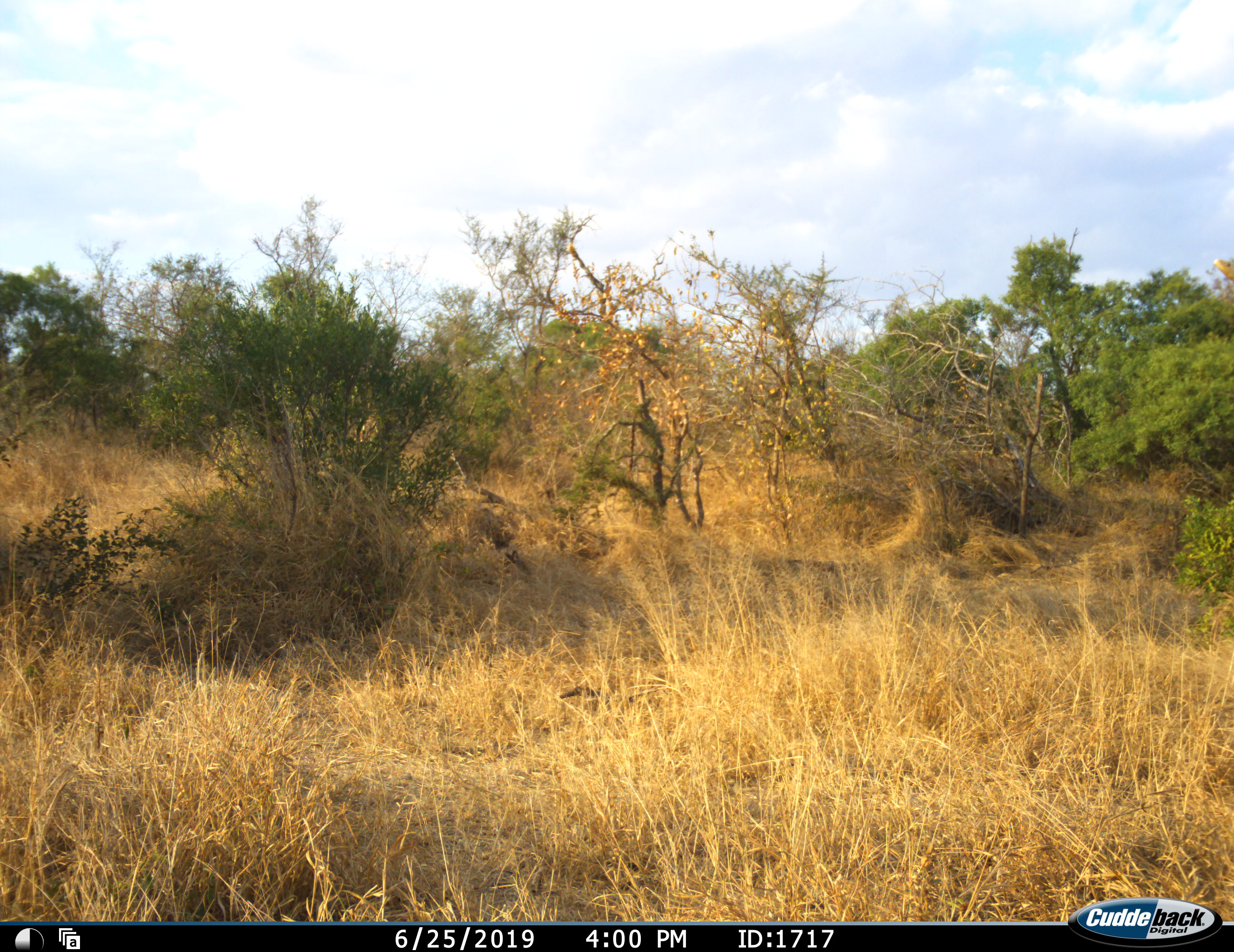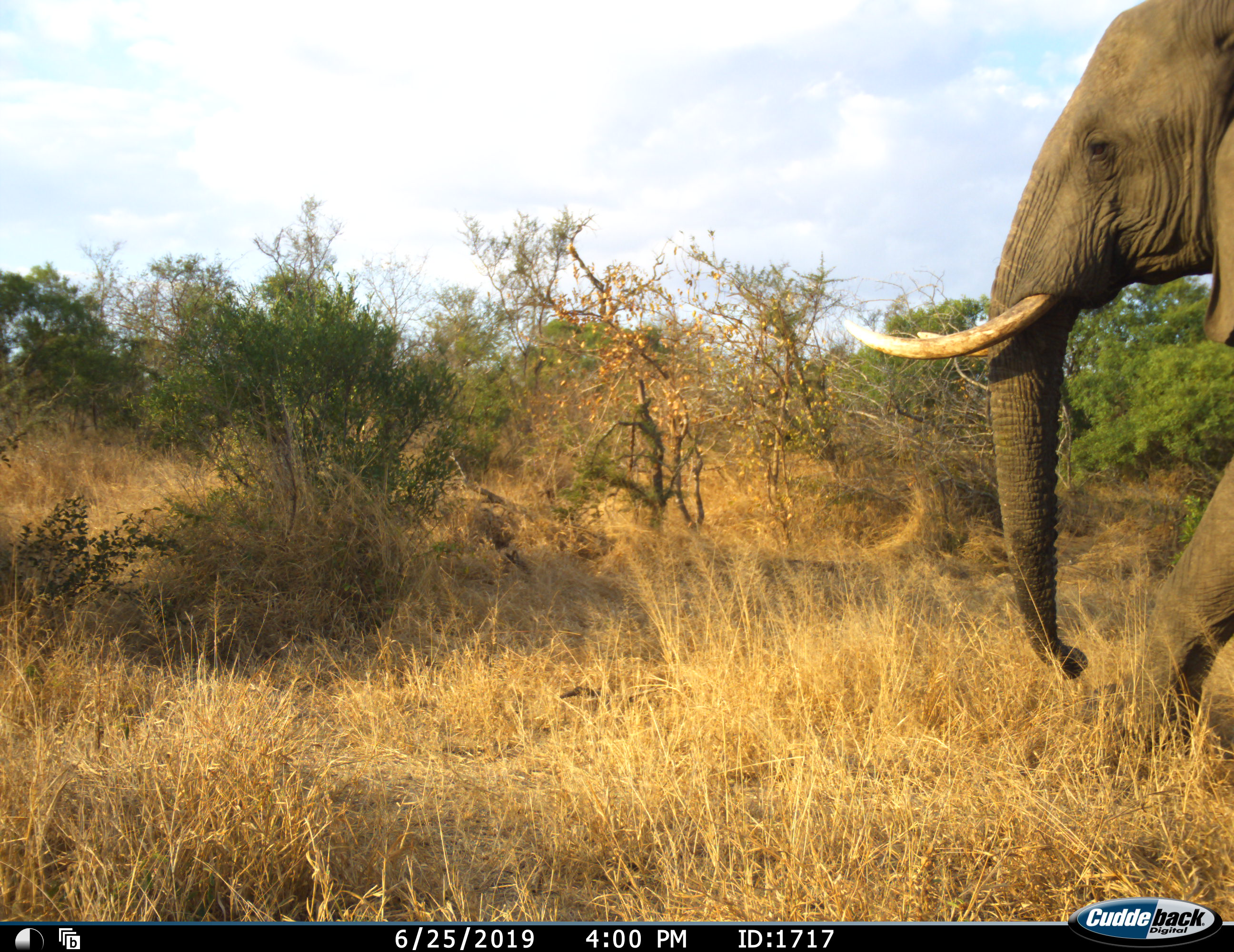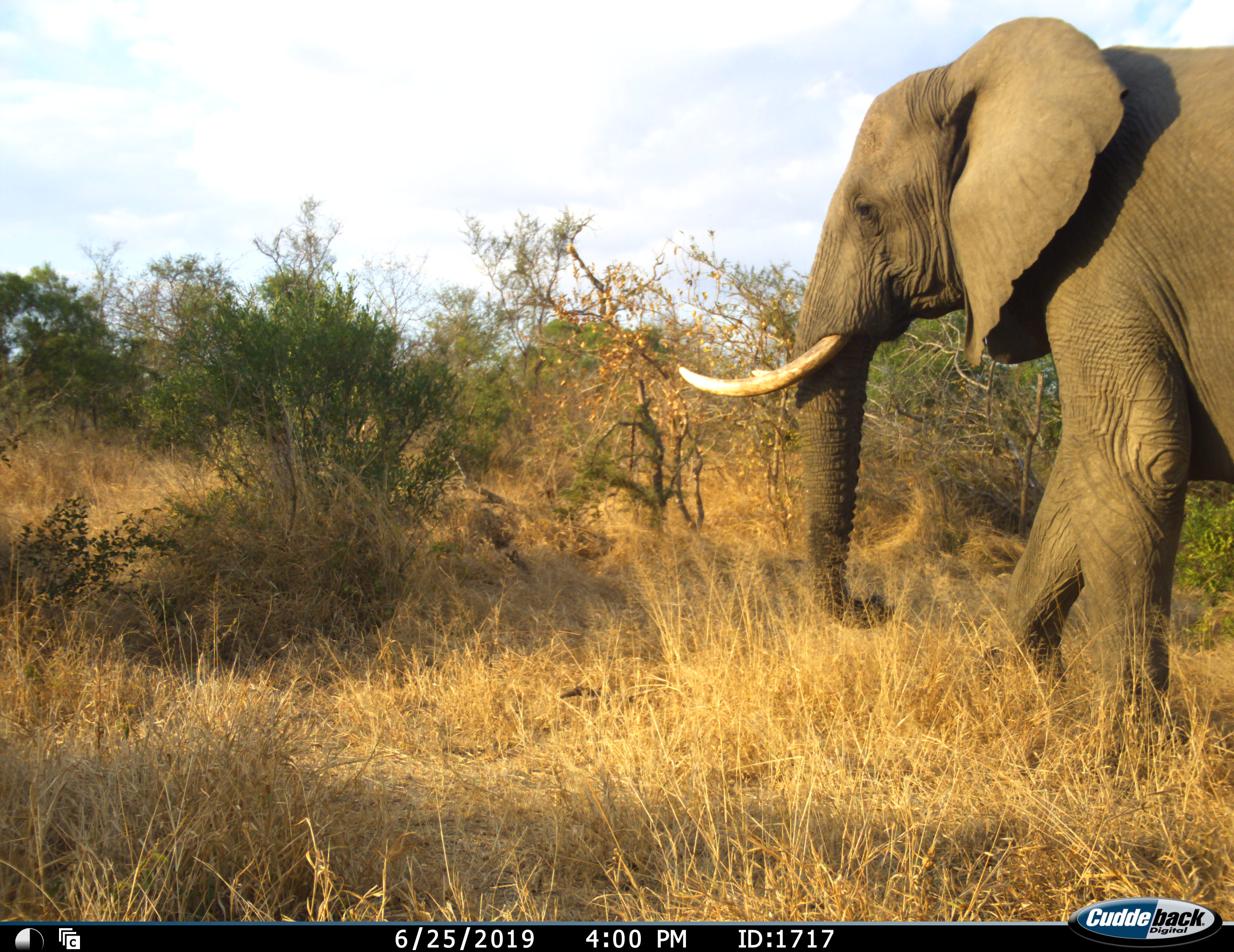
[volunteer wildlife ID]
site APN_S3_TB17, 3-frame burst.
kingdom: Animalia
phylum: Chordata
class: Mammalia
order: Proboscidea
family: Elephantidae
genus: Loxodonta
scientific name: Loxodonta africana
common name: african bush elephant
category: elephant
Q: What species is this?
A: Elephant (african bush elephant) (Loxodonta africana).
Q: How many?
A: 1.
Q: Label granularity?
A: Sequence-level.